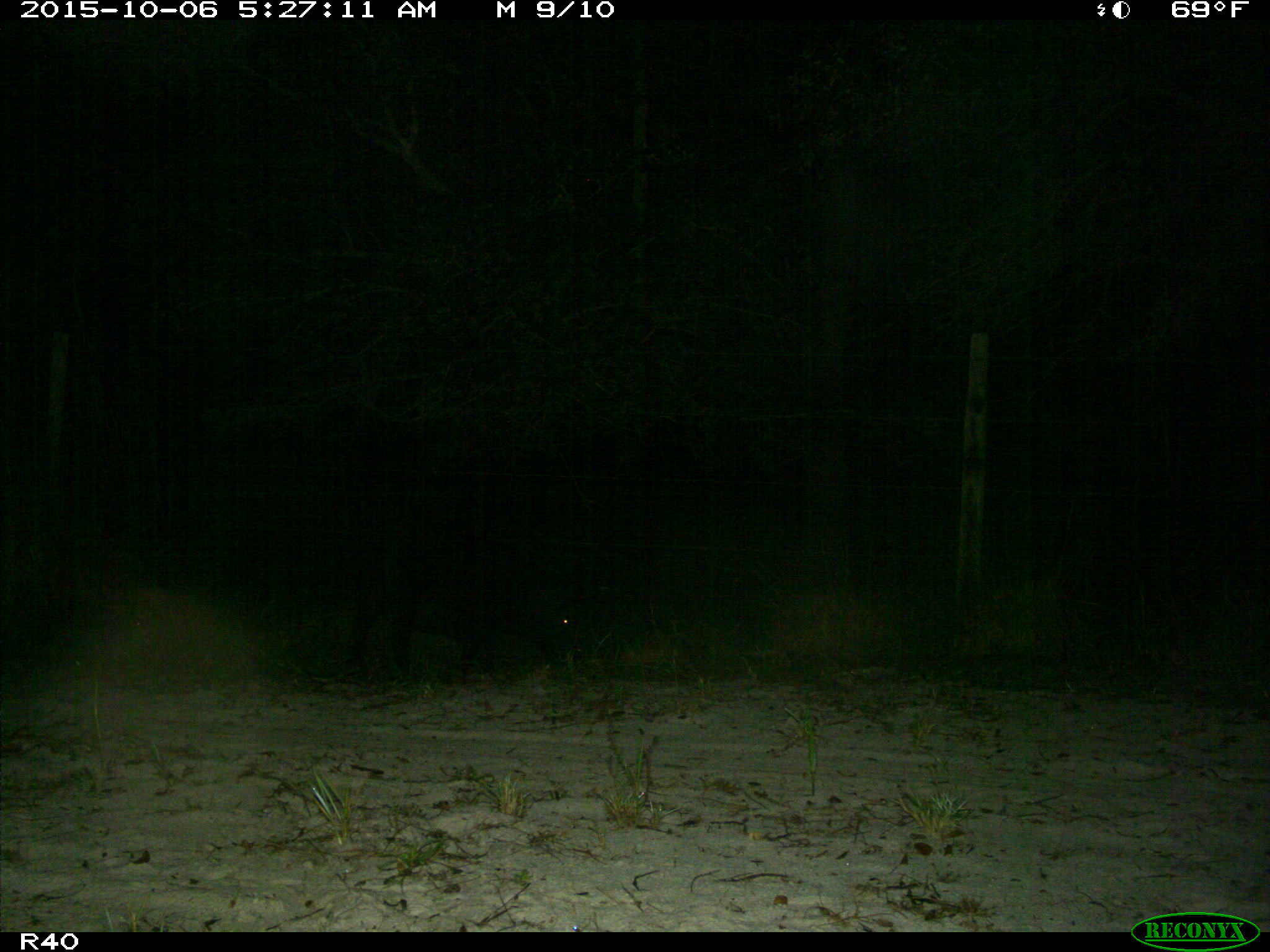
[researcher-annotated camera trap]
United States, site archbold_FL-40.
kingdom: Animalia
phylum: Chordata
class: Mammalia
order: Artiodactyla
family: Suidae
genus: Sus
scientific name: Sus scrofa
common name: wild boar